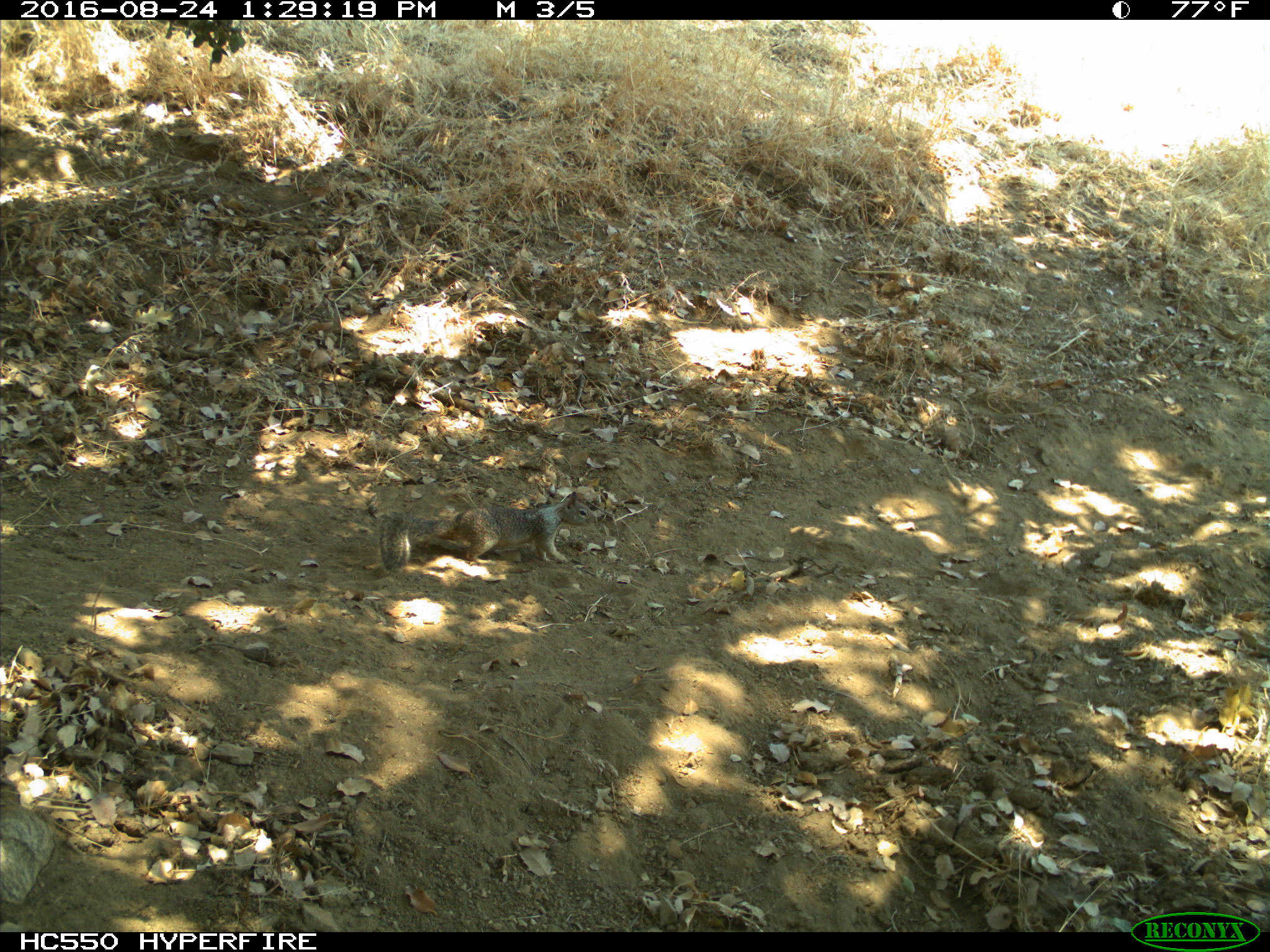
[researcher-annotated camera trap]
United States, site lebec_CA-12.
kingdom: Animalia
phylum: Chordata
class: Mammalia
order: Rodentia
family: Sciuridae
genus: Otospermophilus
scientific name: Otospermophilus beecheyi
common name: california ground squirrel